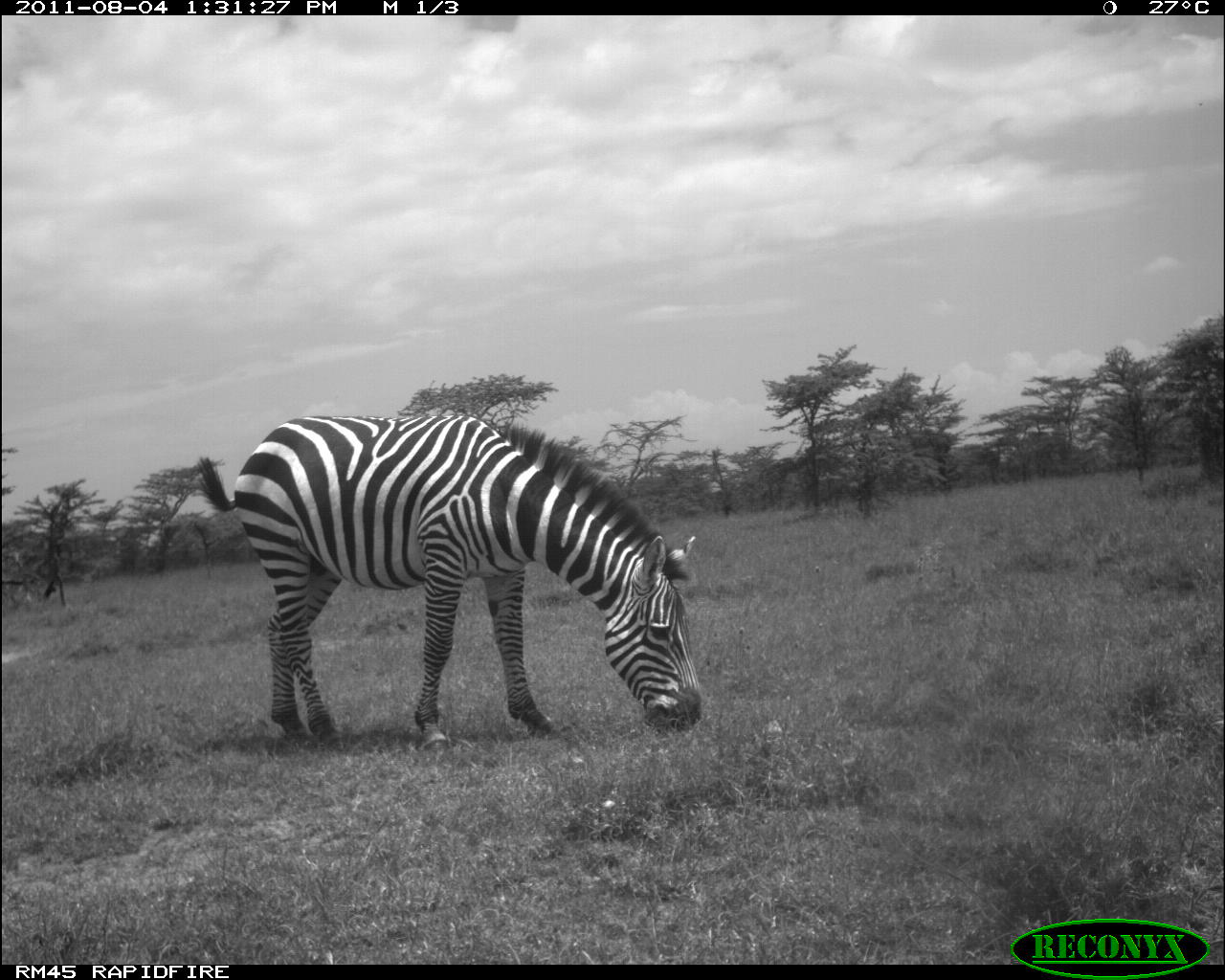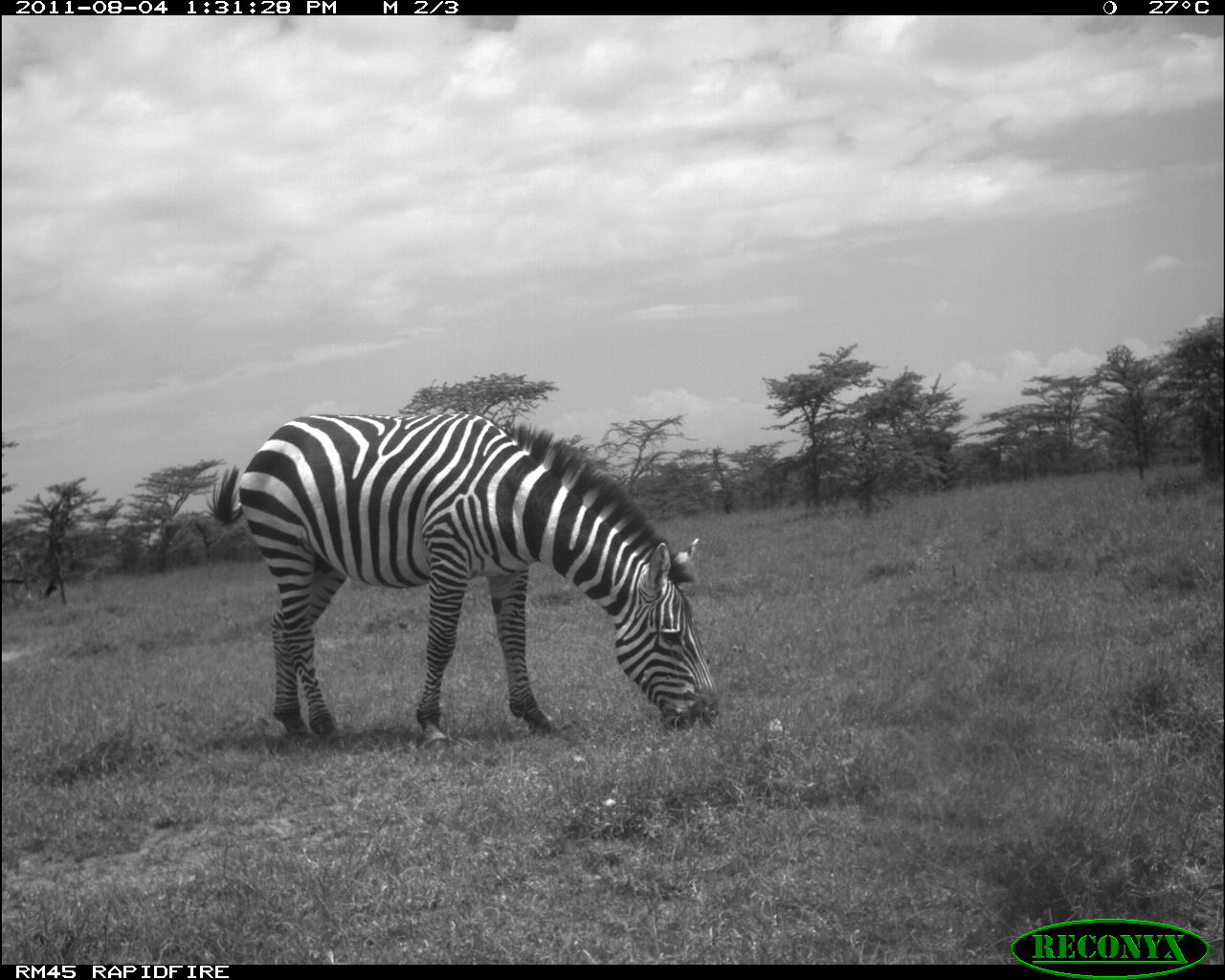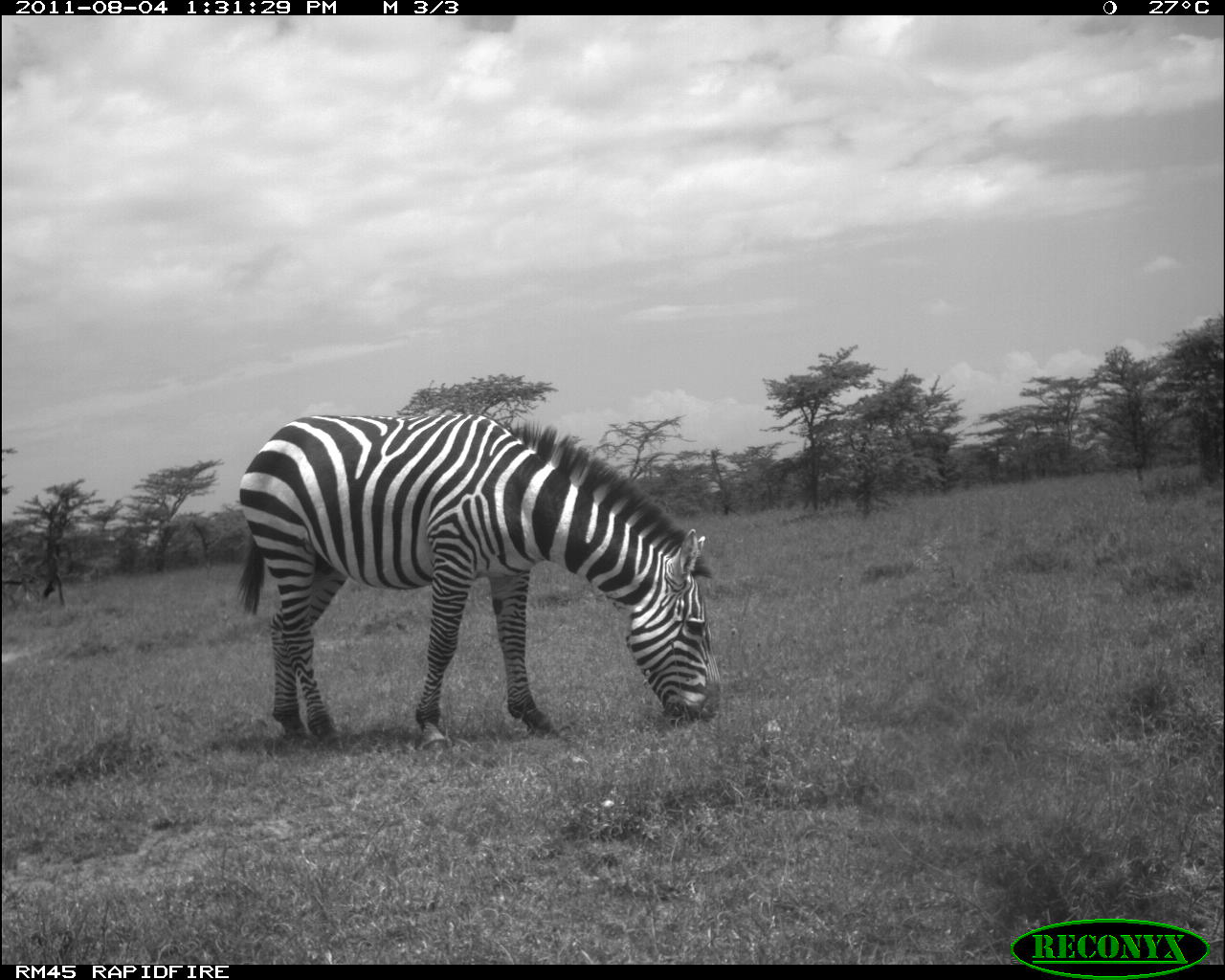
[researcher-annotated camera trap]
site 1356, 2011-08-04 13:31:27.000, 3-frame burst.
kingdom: Animalia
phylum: Chordata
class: Mammalia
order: Perissodactyla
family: Equidae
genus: Equus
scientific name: Equus quagga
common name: plains zebra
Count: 1.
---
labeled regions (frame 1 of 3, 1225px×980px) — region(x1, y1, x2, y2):
equus quagga: region(186, 409, 705, 754)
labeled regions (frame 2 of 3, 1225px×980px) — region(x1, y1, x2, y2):
equus quagga: region(201, 408, 723, 753)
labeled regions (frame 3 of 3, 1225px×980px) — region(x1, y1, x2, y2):
equus quagga: region(231, 408, 725, 758)